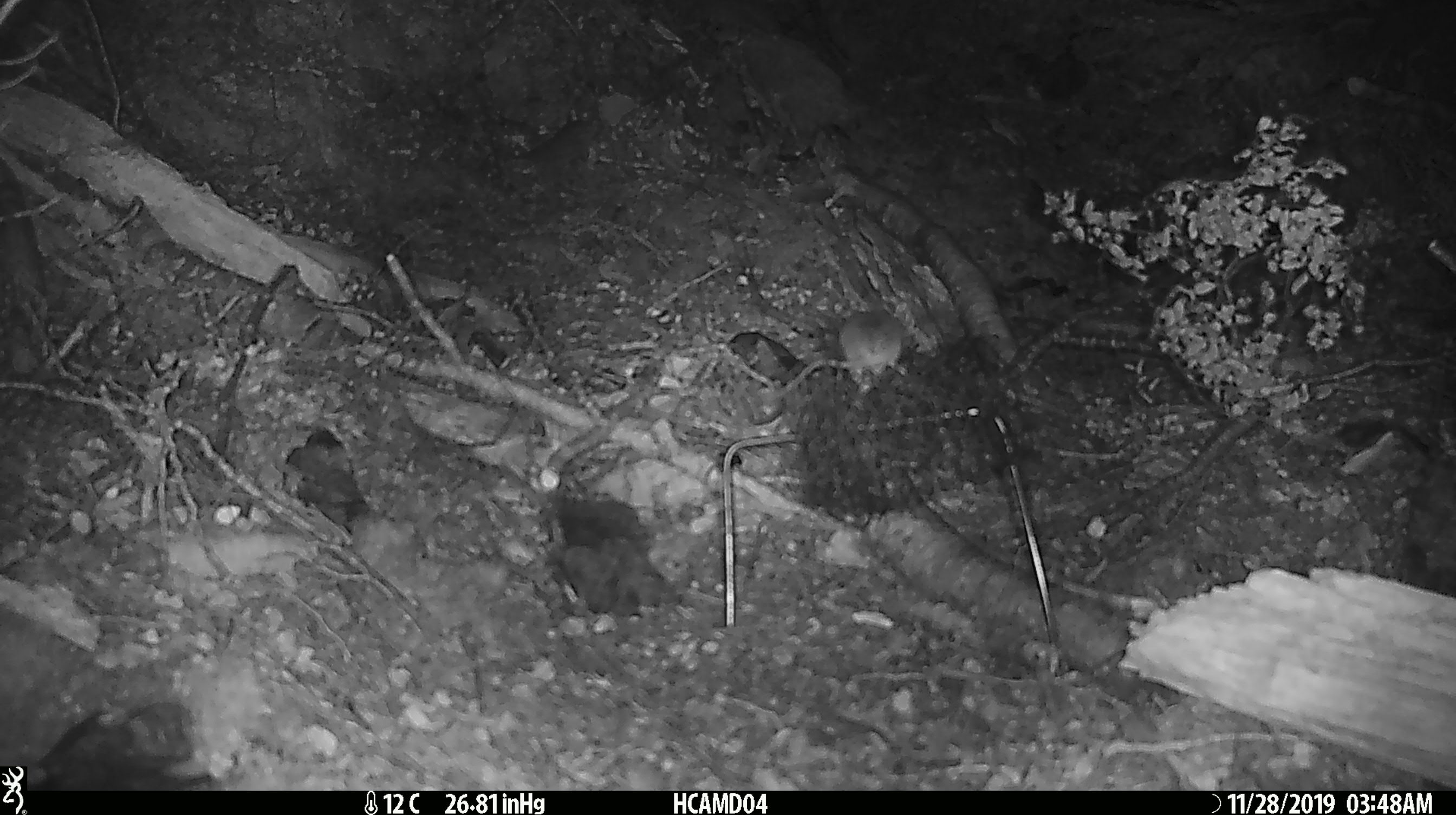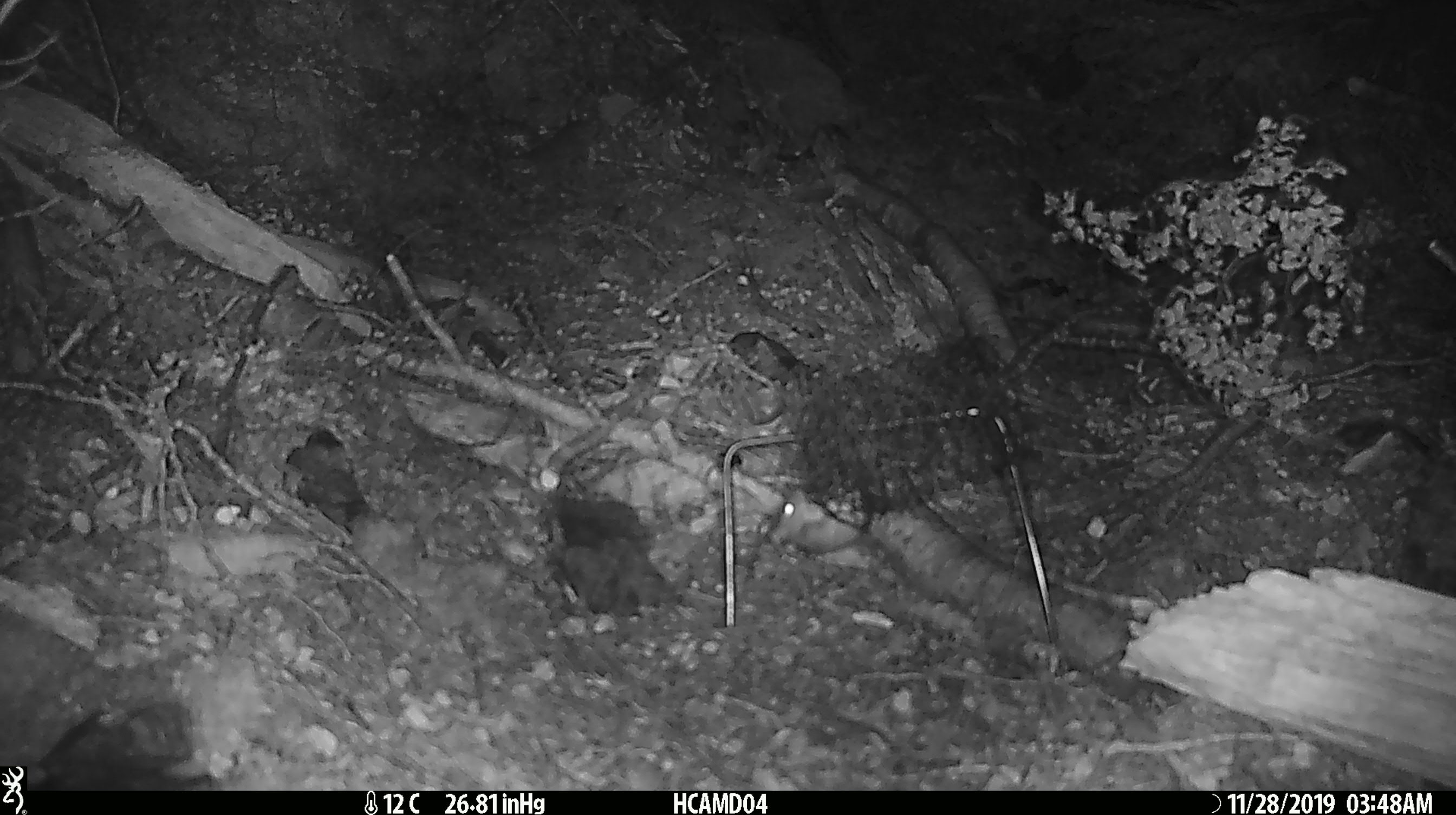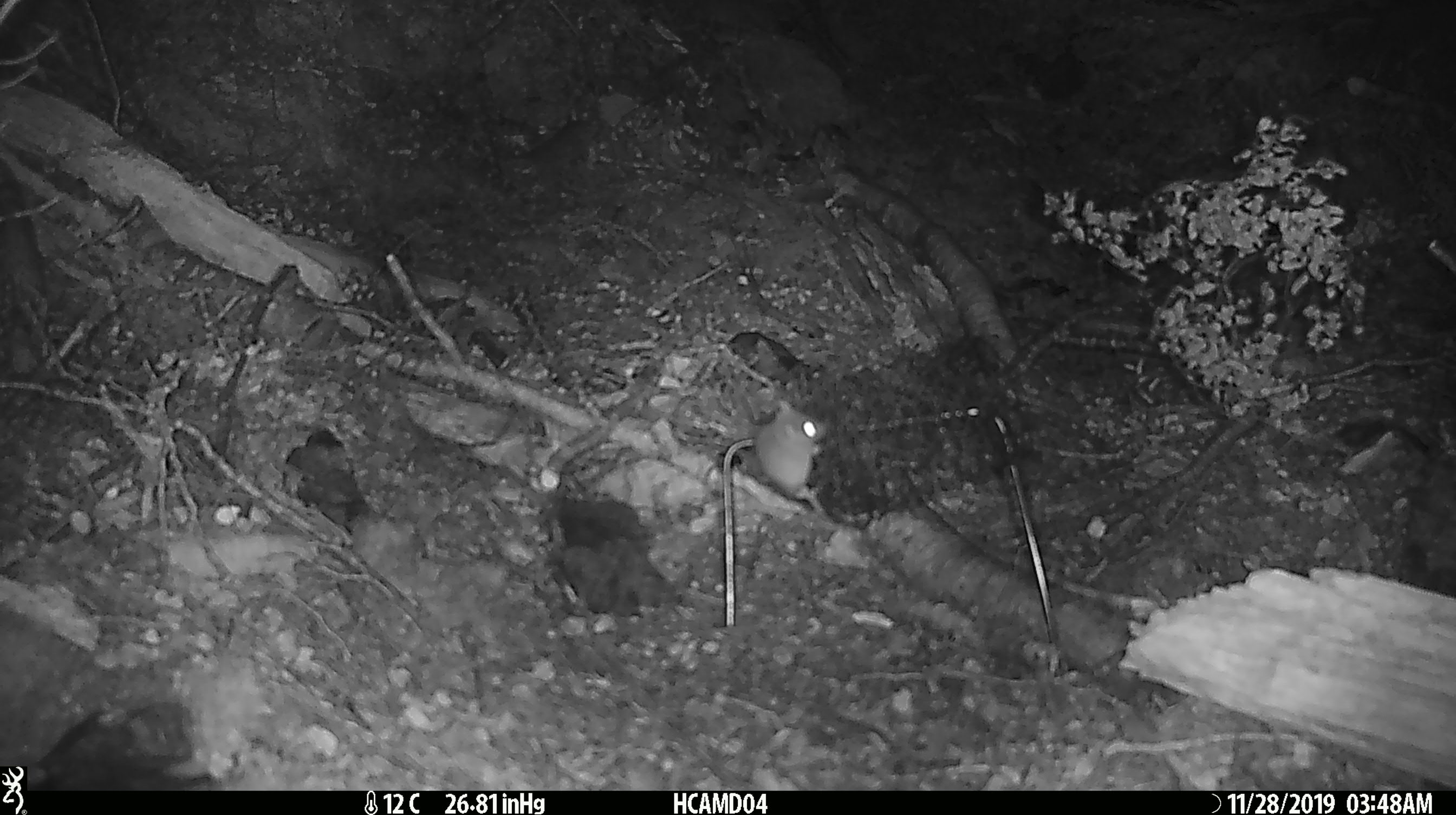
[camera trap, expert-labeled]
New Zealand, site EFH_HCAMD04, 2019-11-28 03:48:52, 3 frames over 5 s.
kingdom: Animalia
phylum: Chordata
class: Mammalia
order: Rodentia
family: Muridae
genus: Mus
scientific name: Mus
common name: mouse